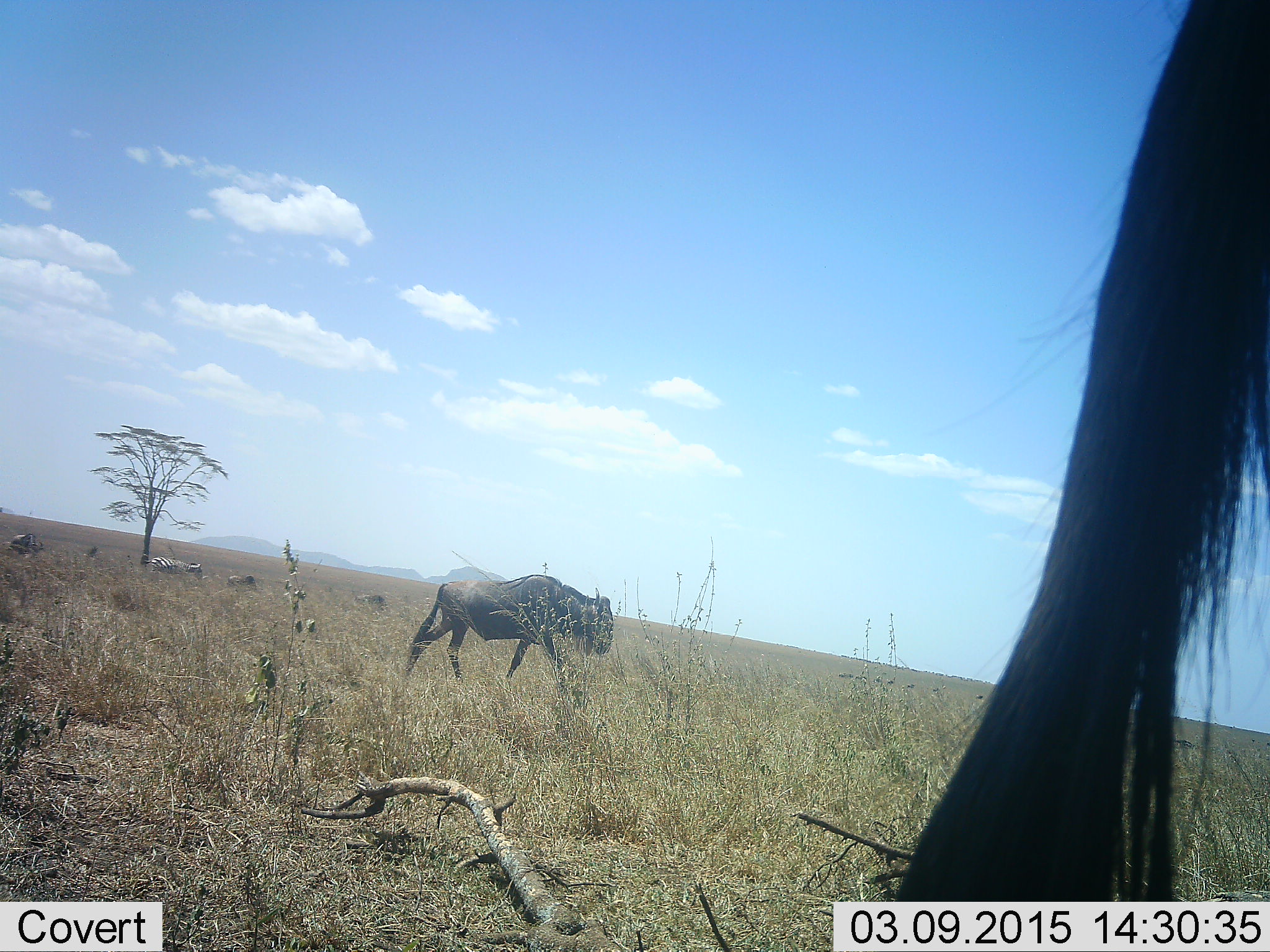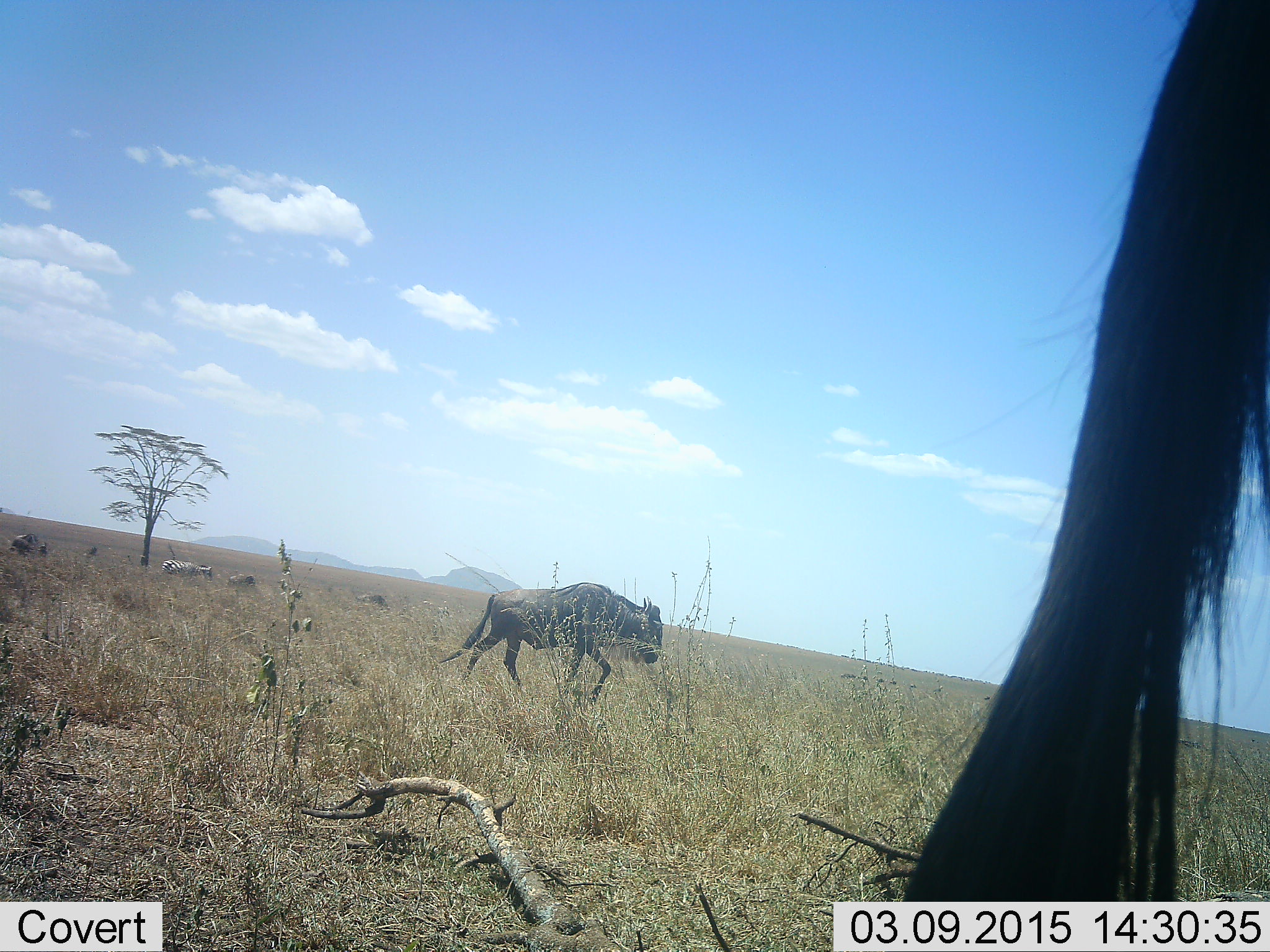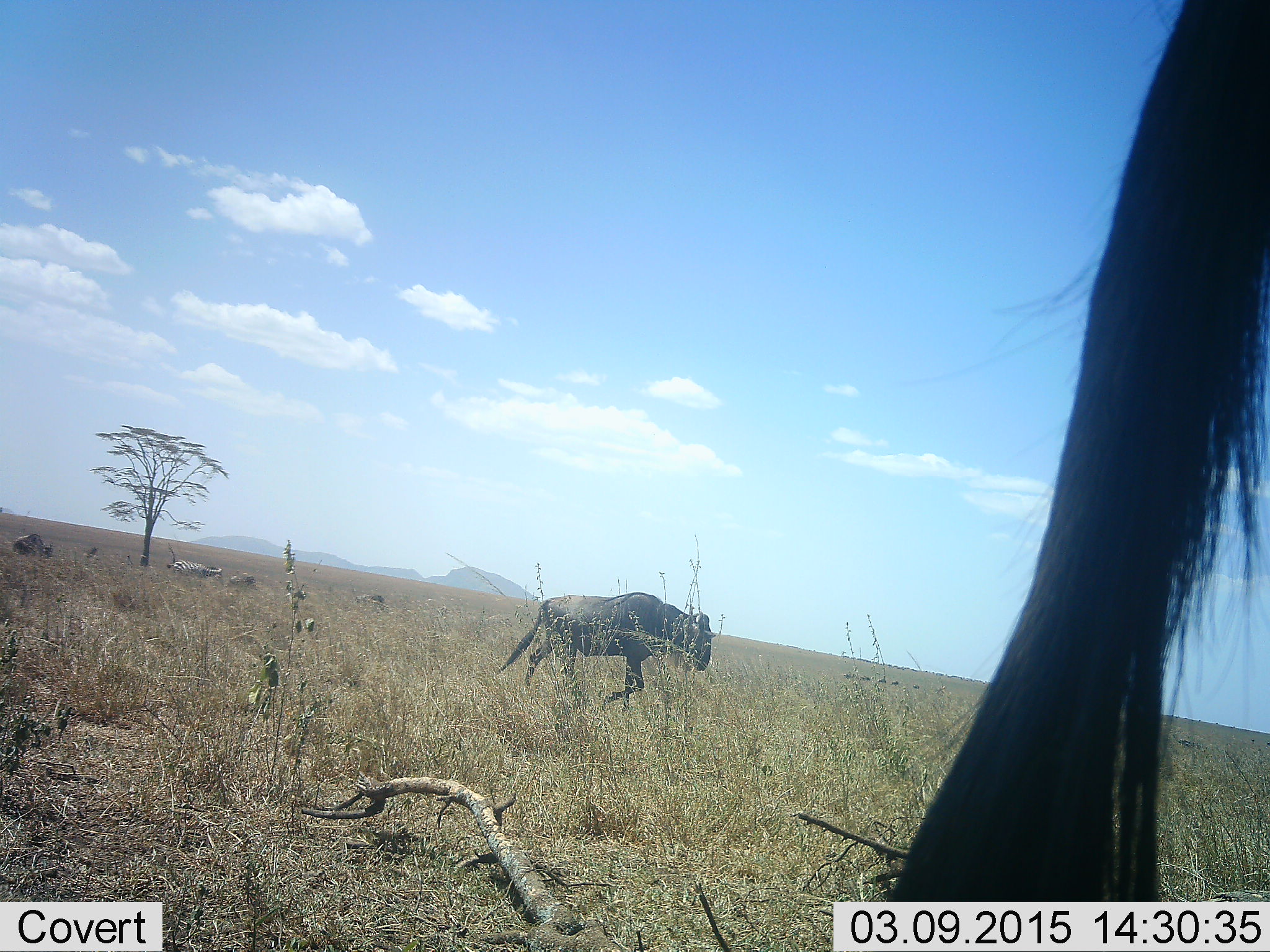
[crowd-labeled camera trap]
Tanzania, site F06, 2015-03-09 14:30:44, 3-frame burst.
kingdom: Animalia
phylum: Chordata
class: Mammalia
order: Artiodactyla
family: Bovidae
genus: Connochaetes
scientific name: Connochaetes taurinus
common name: blue wildebeest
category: wildebeest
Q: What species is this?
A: Wildebeest (blue wildebeest) (Connochaetes taurinus).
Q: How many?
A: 4.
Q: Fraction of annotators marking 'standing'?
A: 38%.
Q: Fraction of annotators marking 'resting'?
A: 6%.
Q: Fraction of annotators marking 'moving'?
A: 100%.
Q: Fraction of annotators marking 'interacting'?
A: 0%.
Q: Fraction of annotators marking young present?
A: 0%.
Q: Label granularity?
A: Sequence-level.